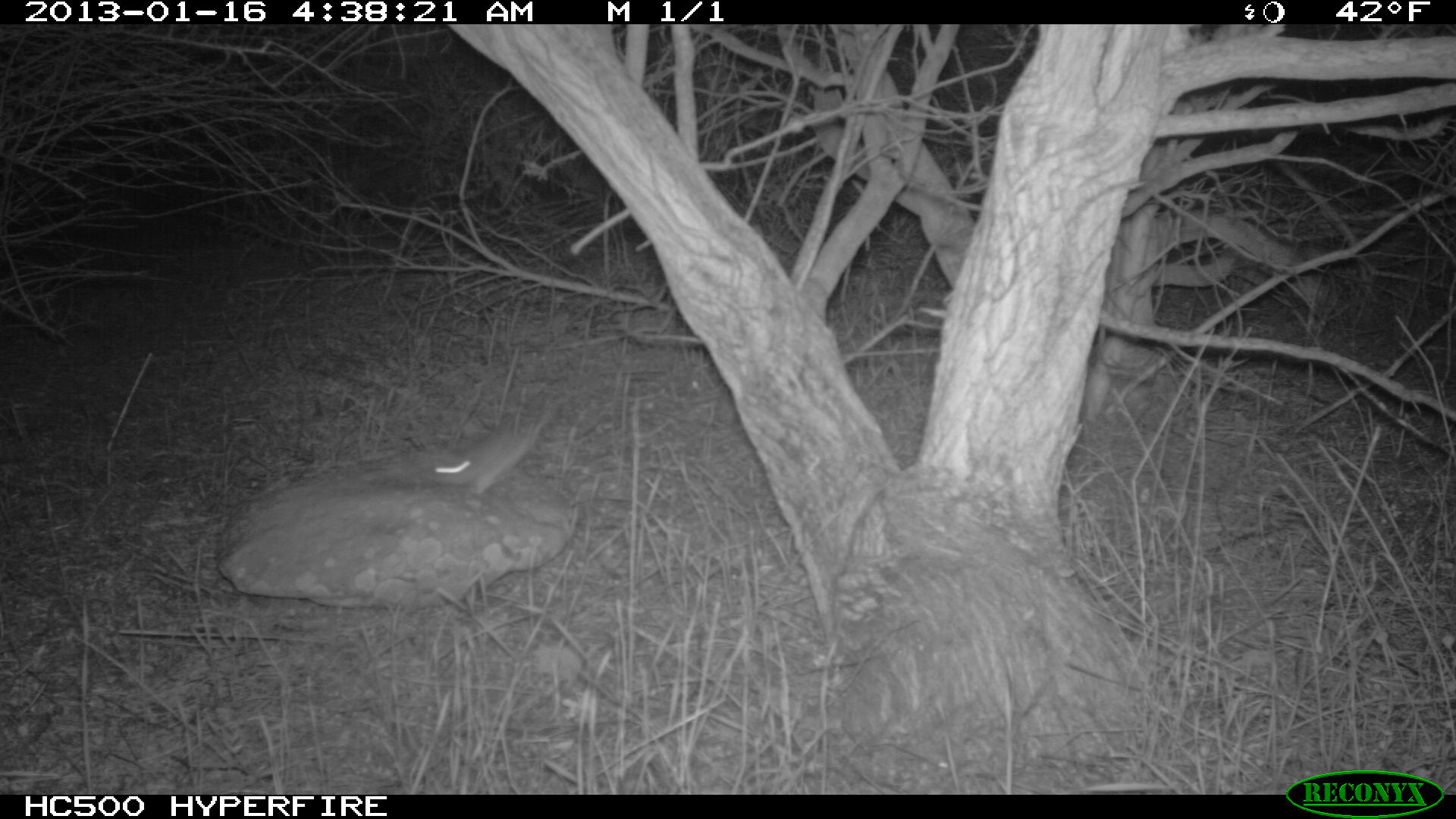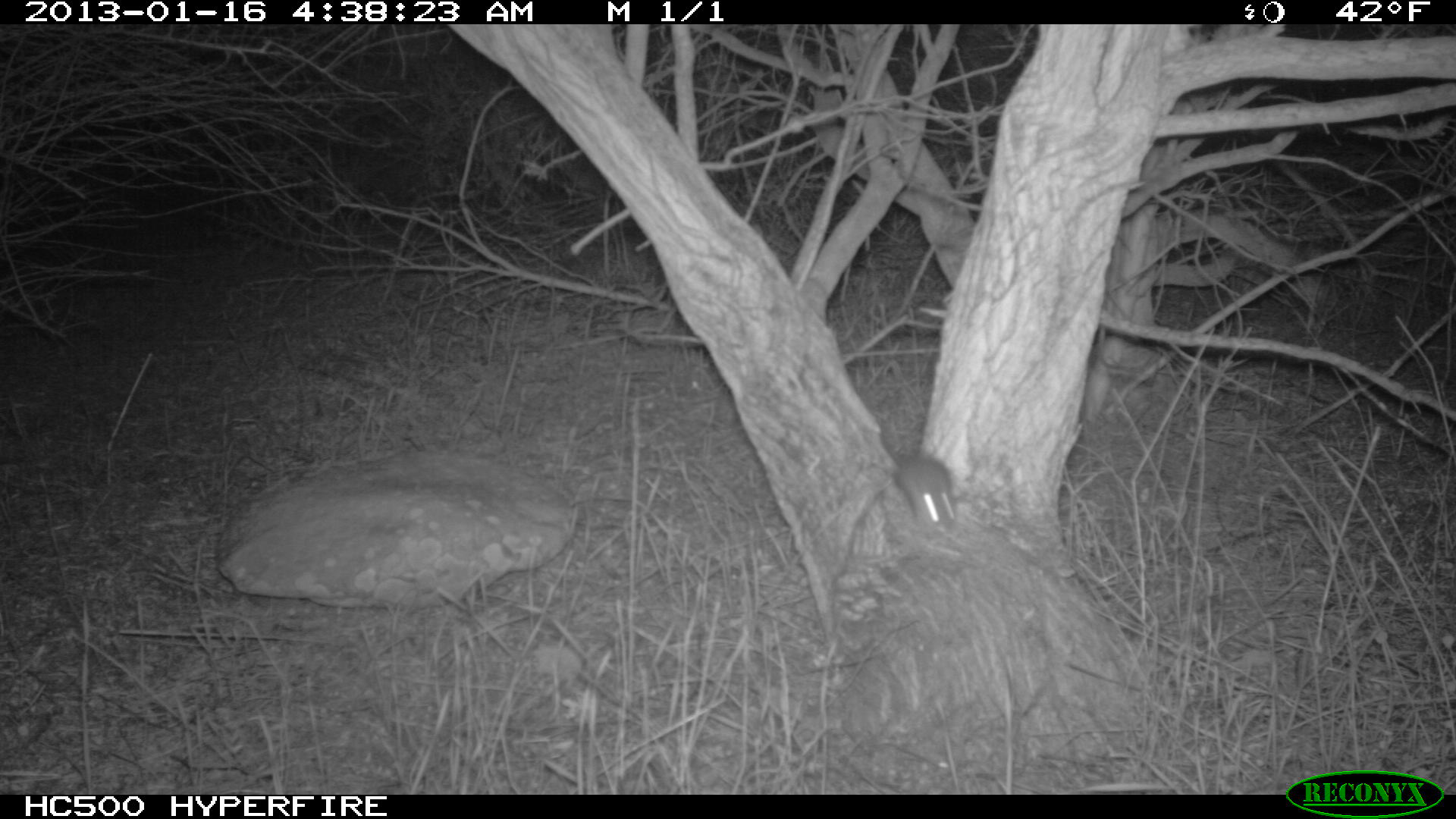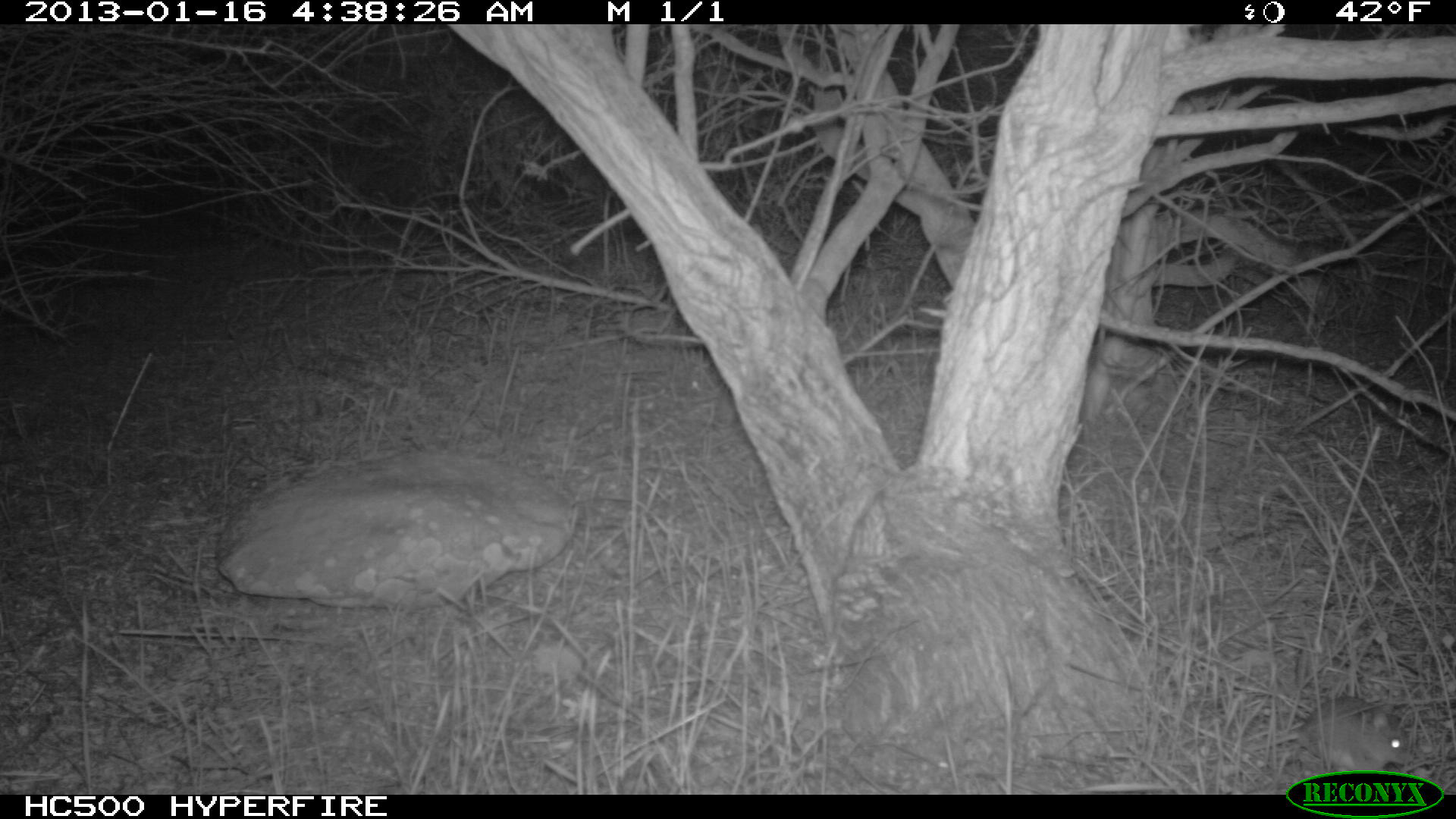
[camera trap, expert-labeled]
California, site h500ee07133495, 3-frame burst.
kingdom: Animalia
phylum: Chordata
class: Mammalia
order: Rodentia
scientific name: Rodentia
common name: rodent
Rodent (Rodentia).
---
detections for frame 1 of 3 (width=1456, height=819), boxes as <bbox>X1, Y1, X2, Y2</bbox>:
rodent: <bbox>387, 424, 544, 495</bbox>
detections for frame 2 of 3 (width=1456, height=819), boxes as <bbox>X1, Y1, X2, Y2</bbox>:
rodent: <bbox>896, 456, 961, 531</bbox>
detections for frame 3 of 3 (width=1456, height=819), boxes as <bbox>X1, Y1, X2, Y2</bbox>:
rodent: <bbox>1210, 694, 1413, 770</bbox>